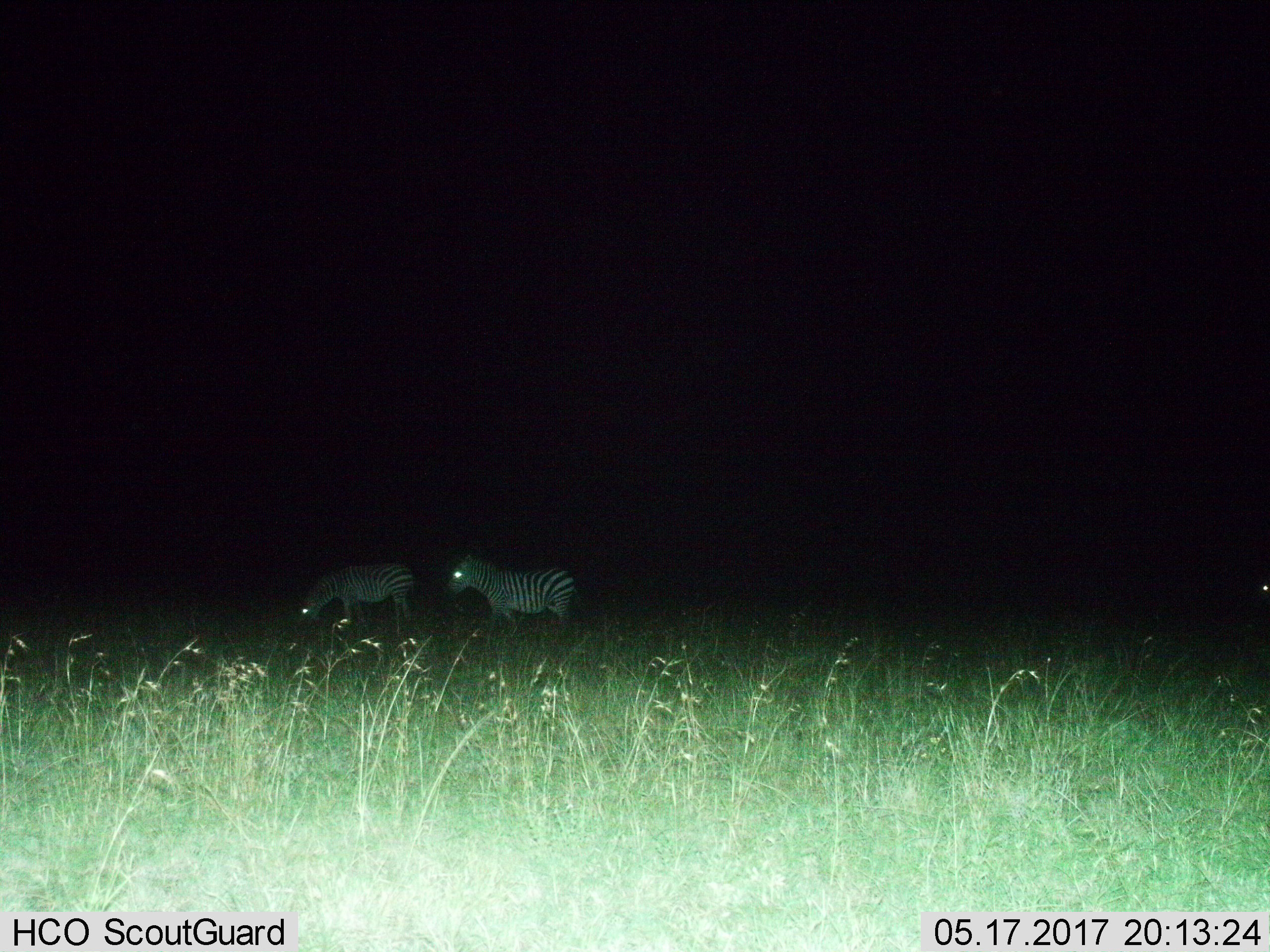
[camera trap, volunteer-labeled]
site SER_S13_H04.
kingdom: Animalia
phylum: Chordata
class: Mammalia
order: Perissodactyla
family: Equidae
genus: Equus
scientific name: Equus quagga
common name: plains zebra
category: zebraplains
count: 2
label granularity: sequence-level